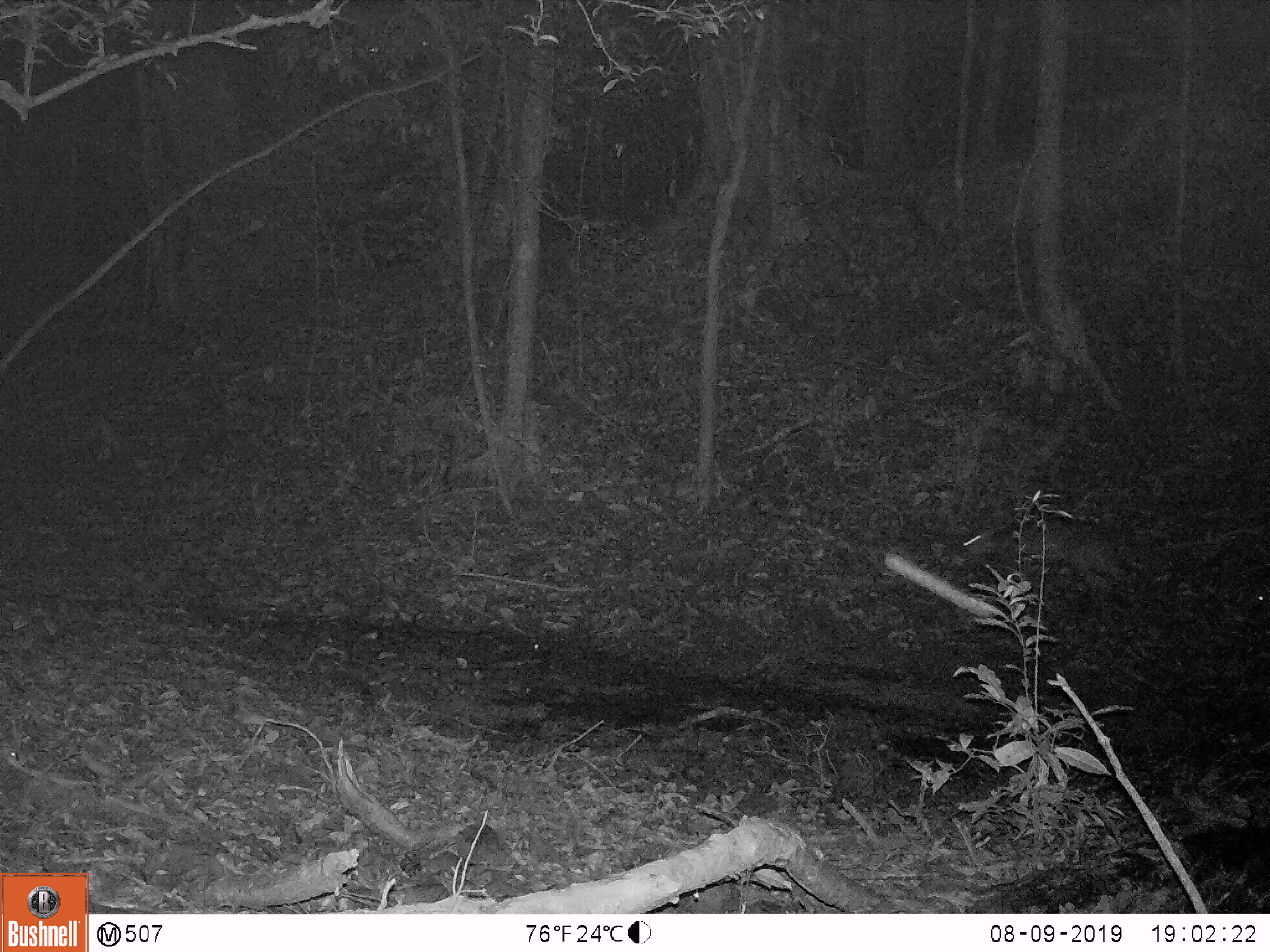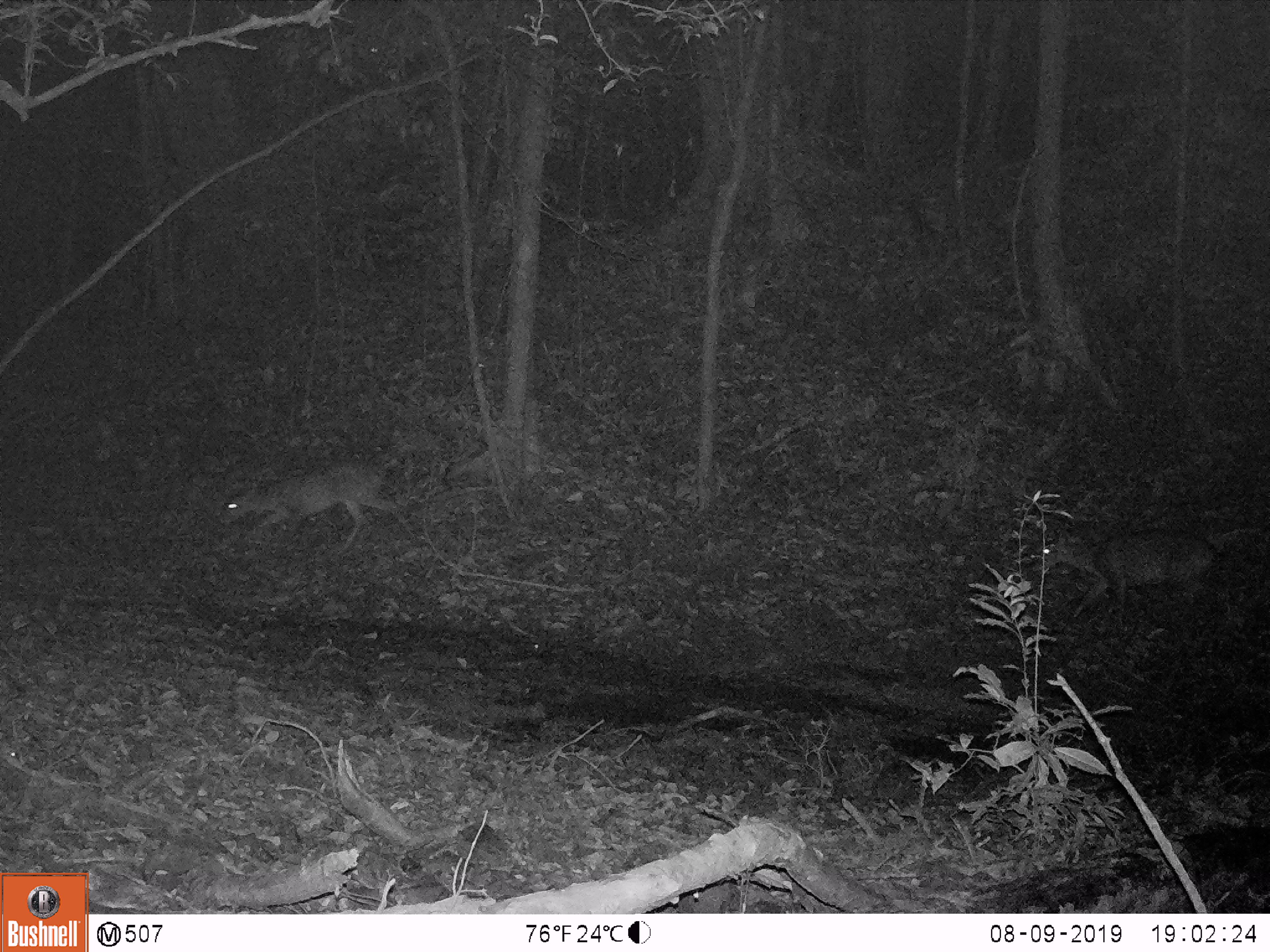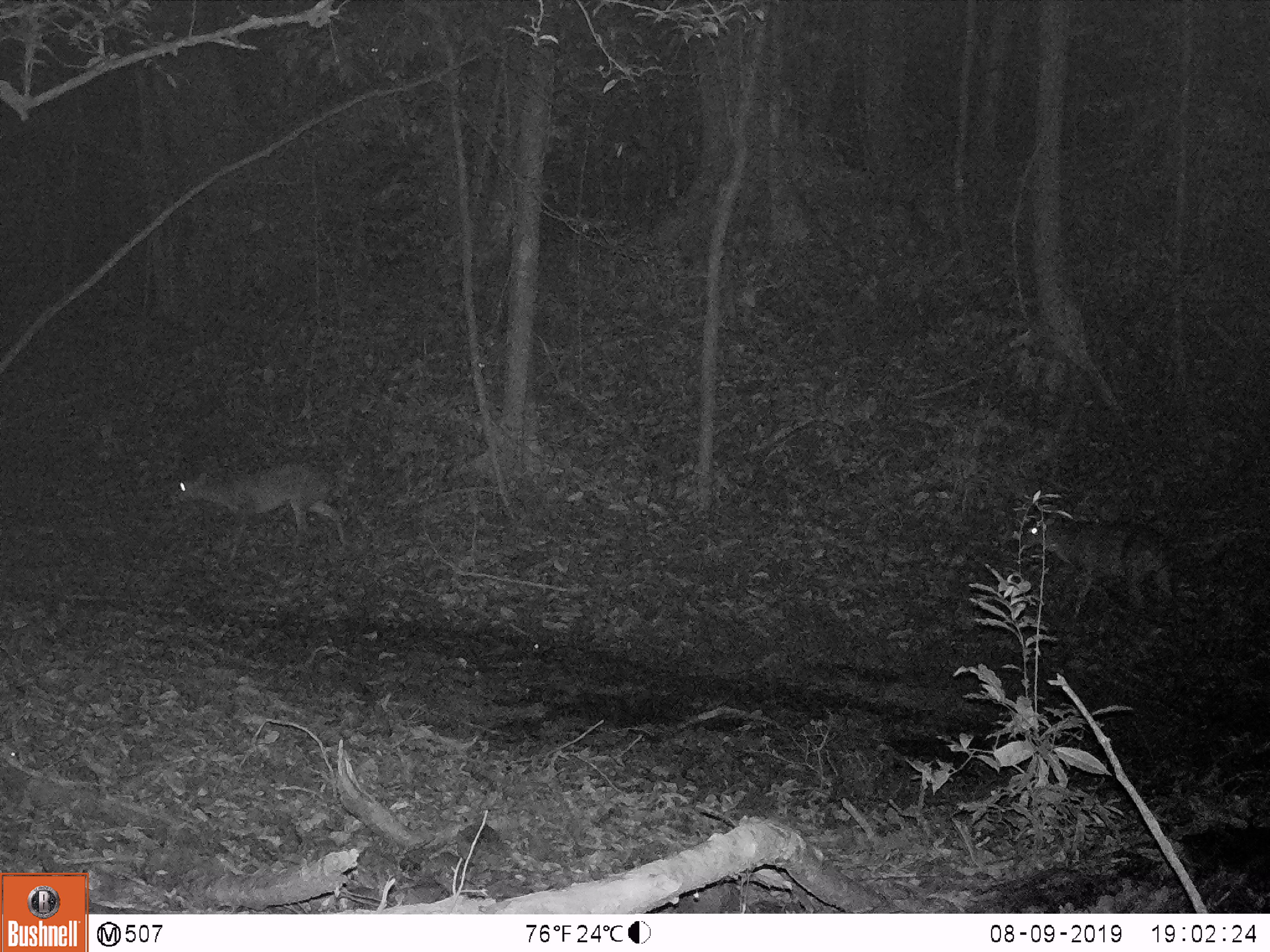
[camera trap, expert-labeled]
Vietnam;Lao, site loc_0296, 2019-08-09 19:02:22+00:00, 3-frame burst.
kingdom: Animalia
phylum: Chordata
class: Mammalia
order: Artiodactyla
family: Cervidae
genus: Muntiacus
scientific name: Muntiacus vuquangensis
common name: large-antlered muntjac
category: large antlered muntjac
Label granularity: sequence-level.